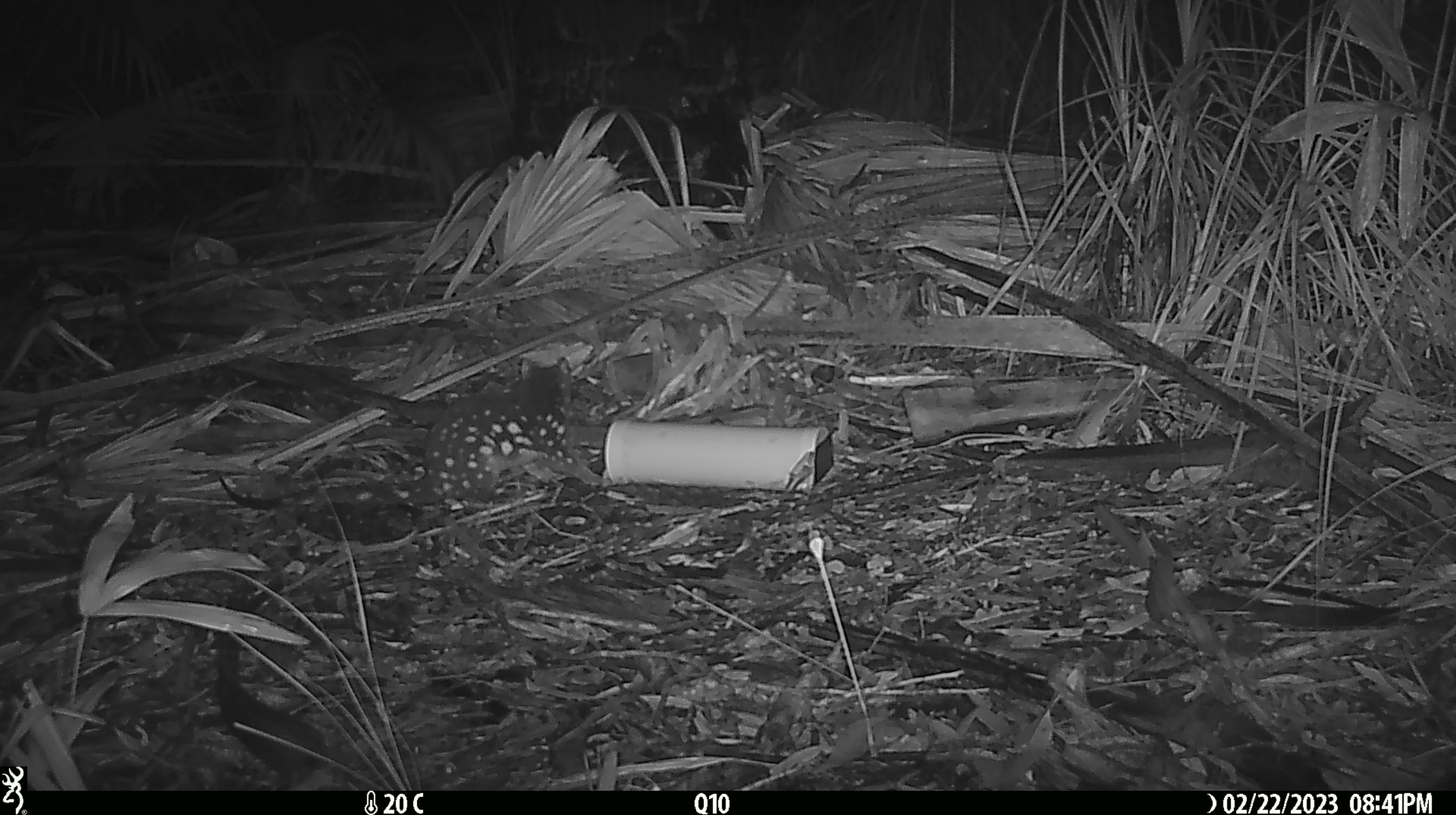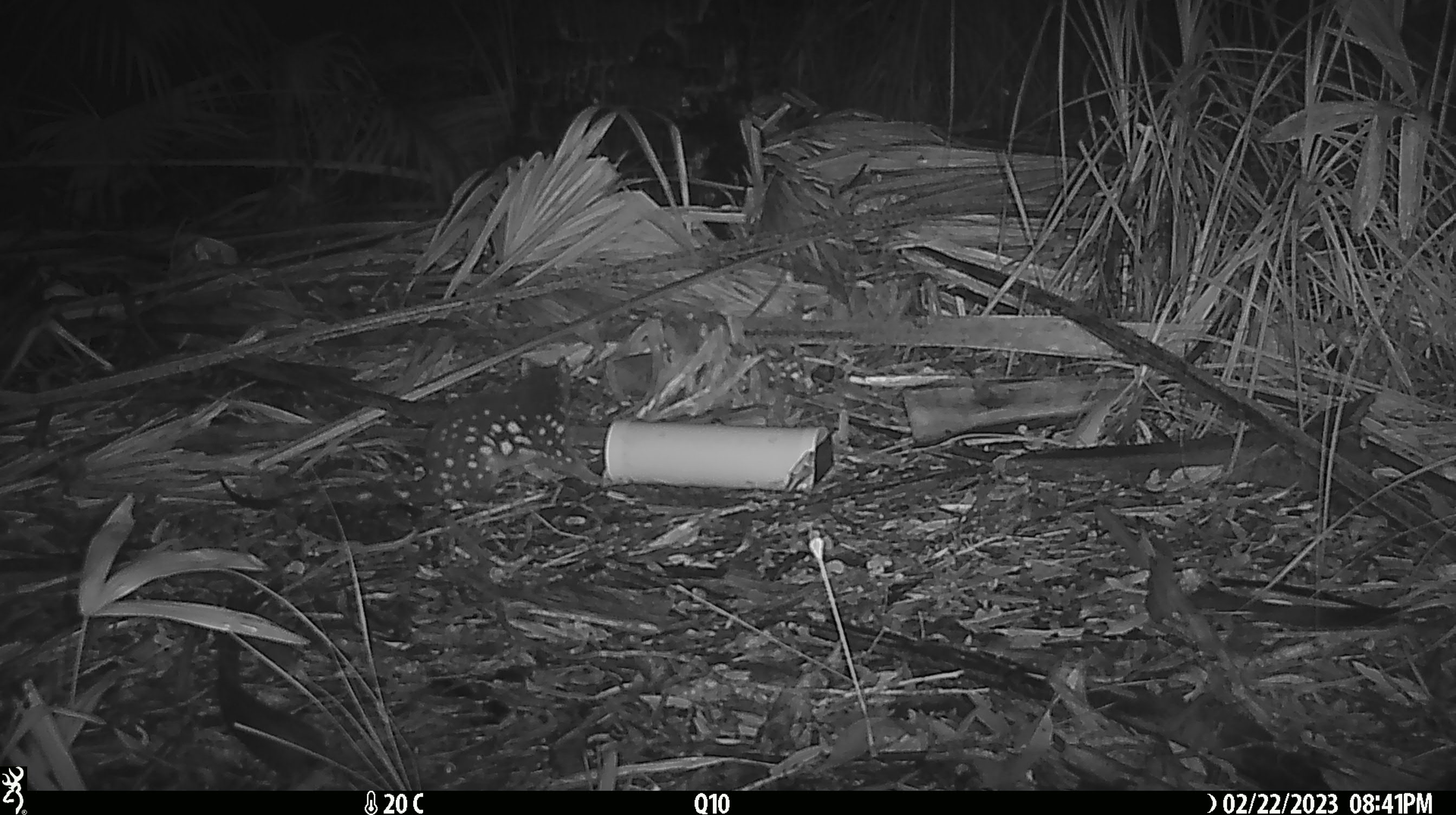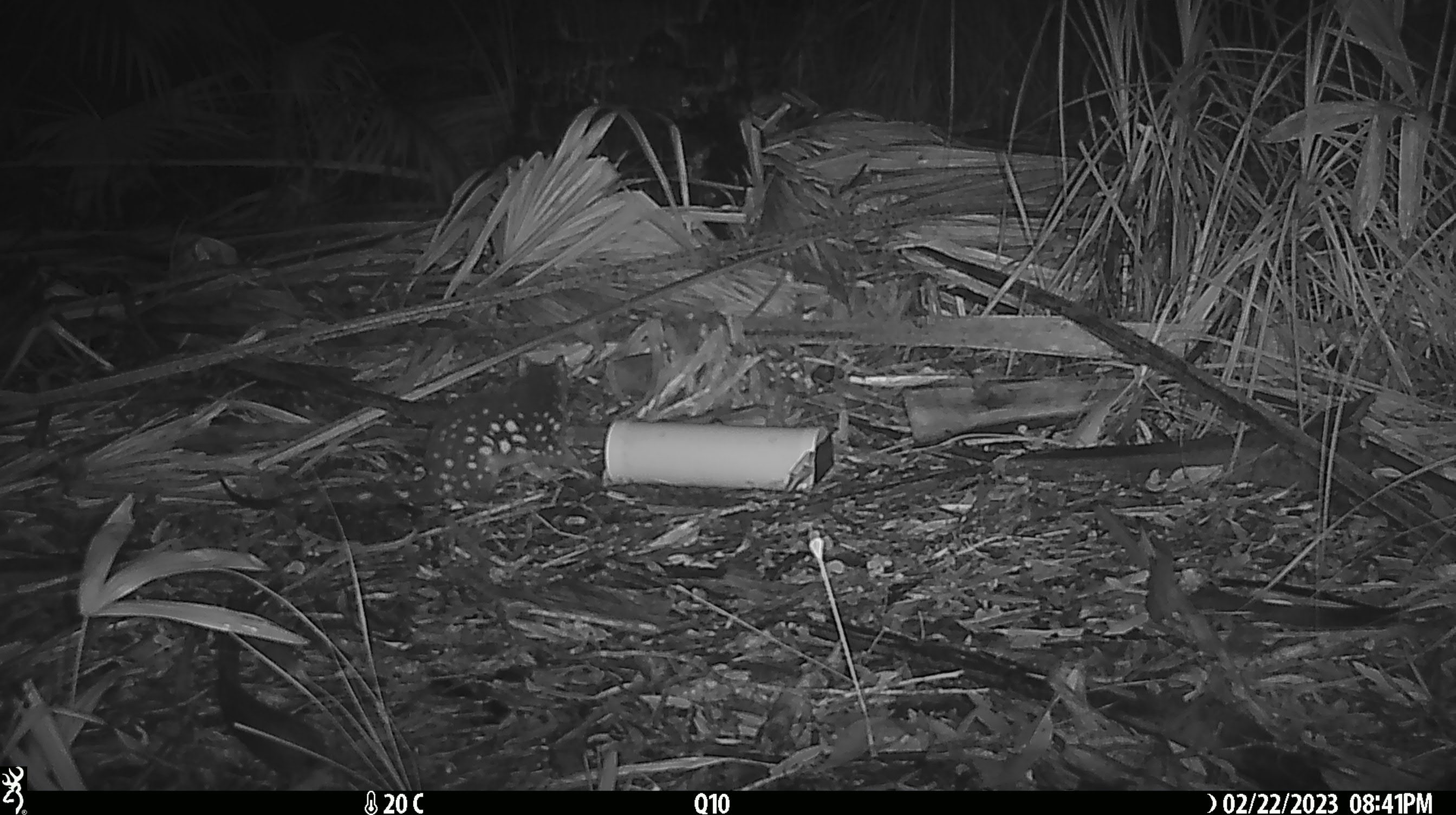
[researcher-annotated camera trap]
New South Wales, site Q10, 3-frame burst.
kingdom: Animalia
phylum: Chordata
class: Mammalia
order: Dasyuromorphia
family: Dasyuridae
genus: Dasyurus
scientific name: Dasyurus maculatus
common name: spotted-tailed quoll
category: quoll